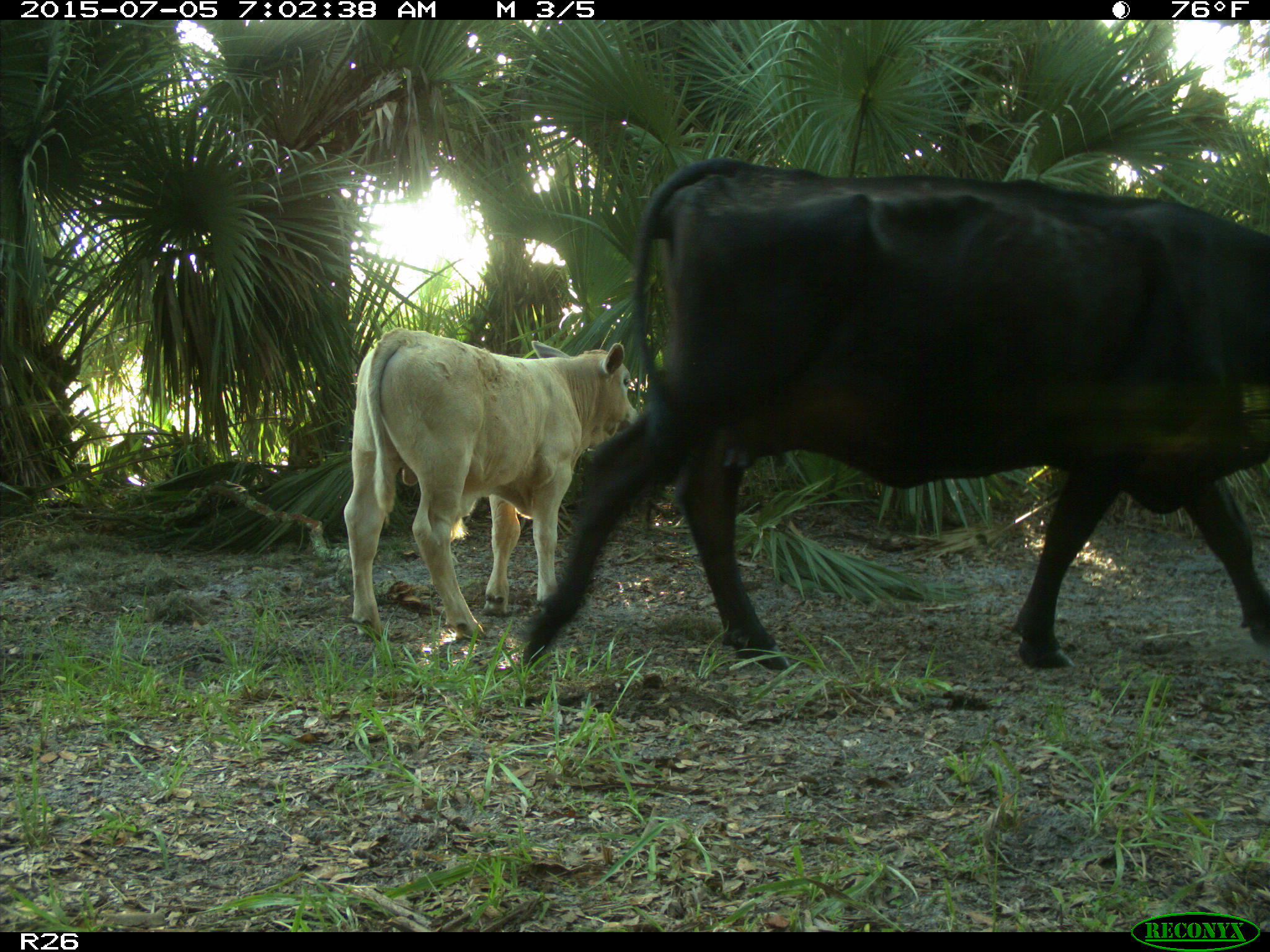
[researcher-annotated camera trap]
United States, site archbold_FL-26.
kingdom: Animalia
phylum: Chordata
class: Mammalia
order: Artiodactyla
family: Bovidae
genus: Bos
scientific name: Bos taurus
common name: domestic cow